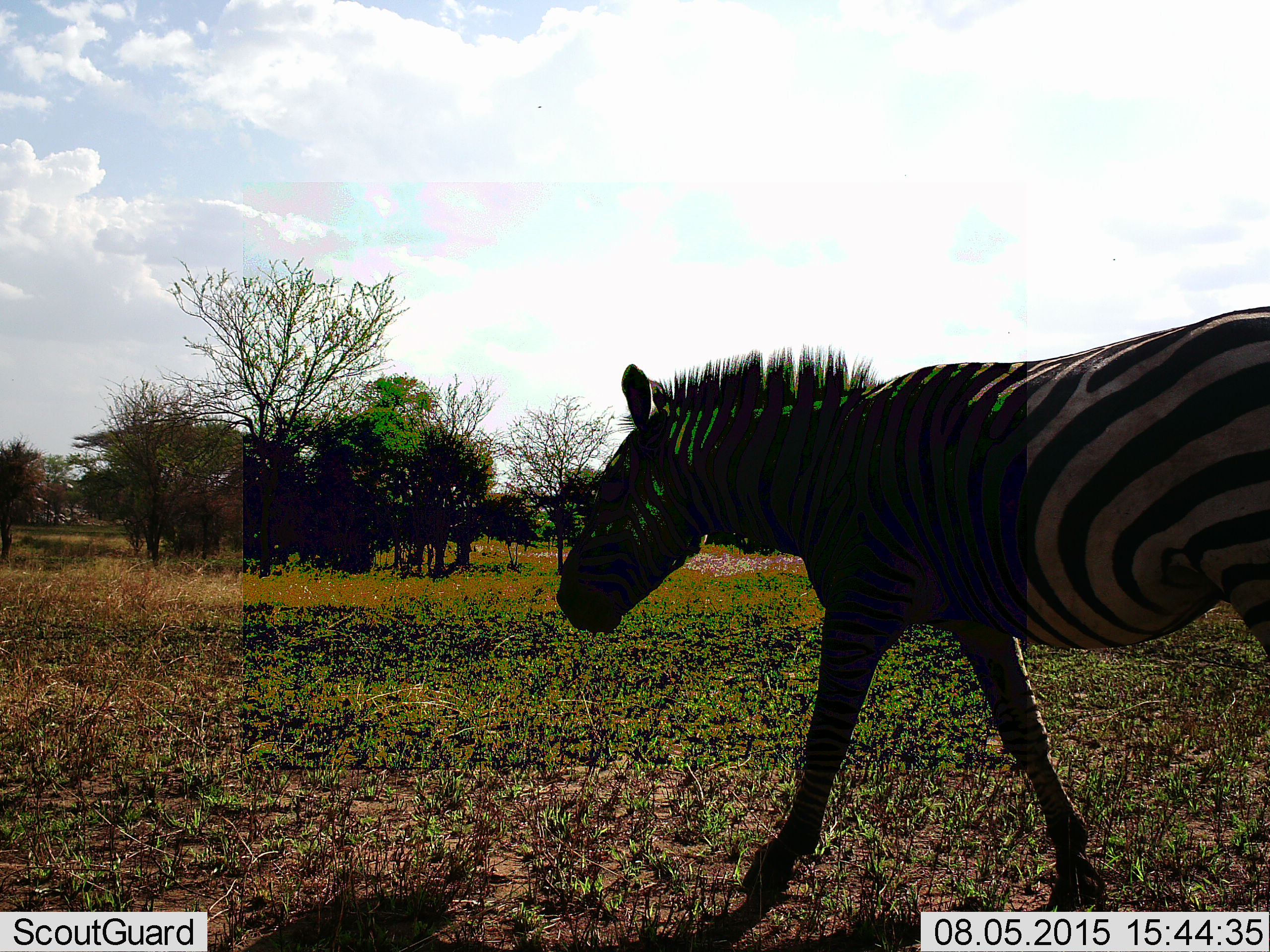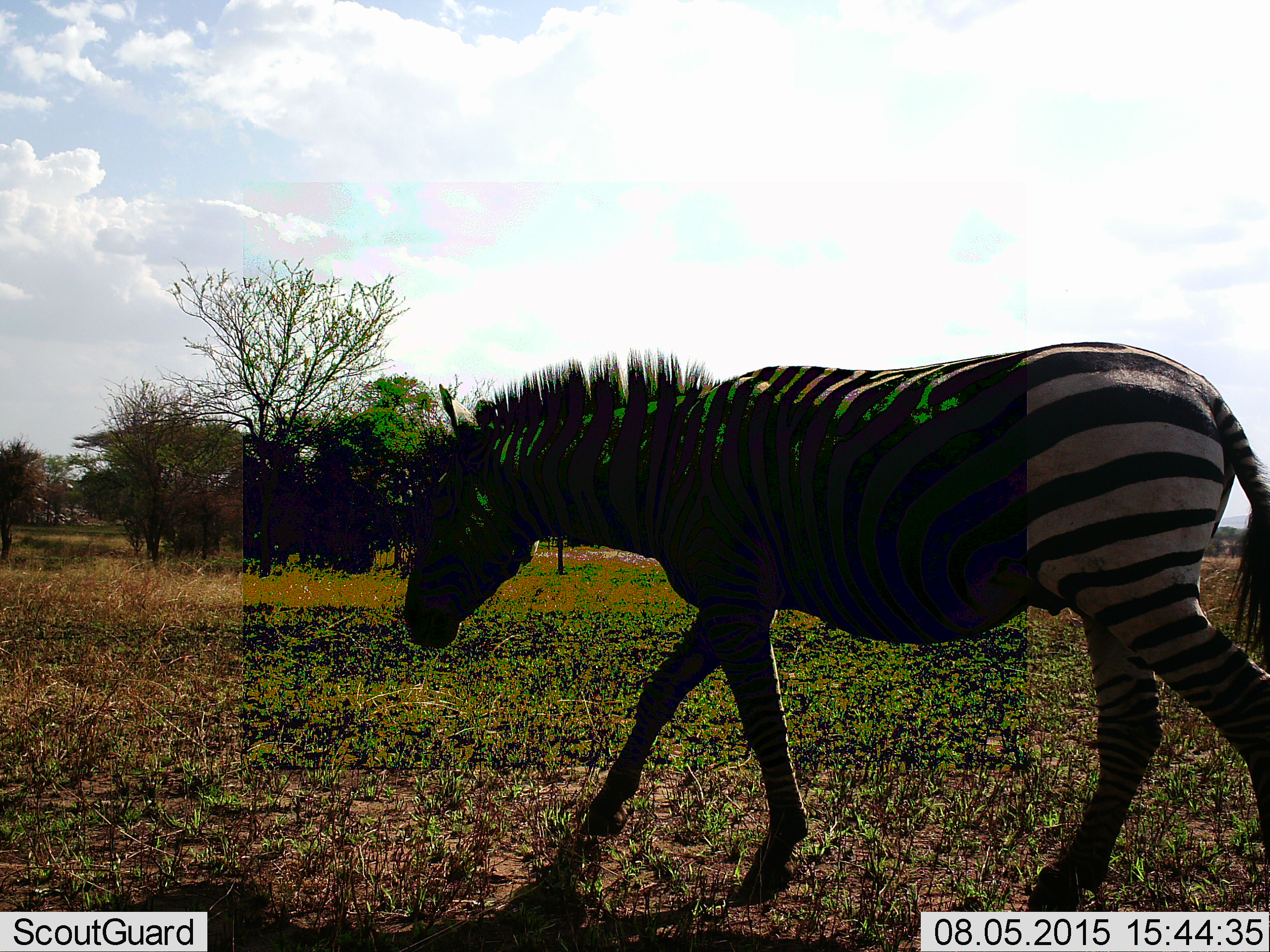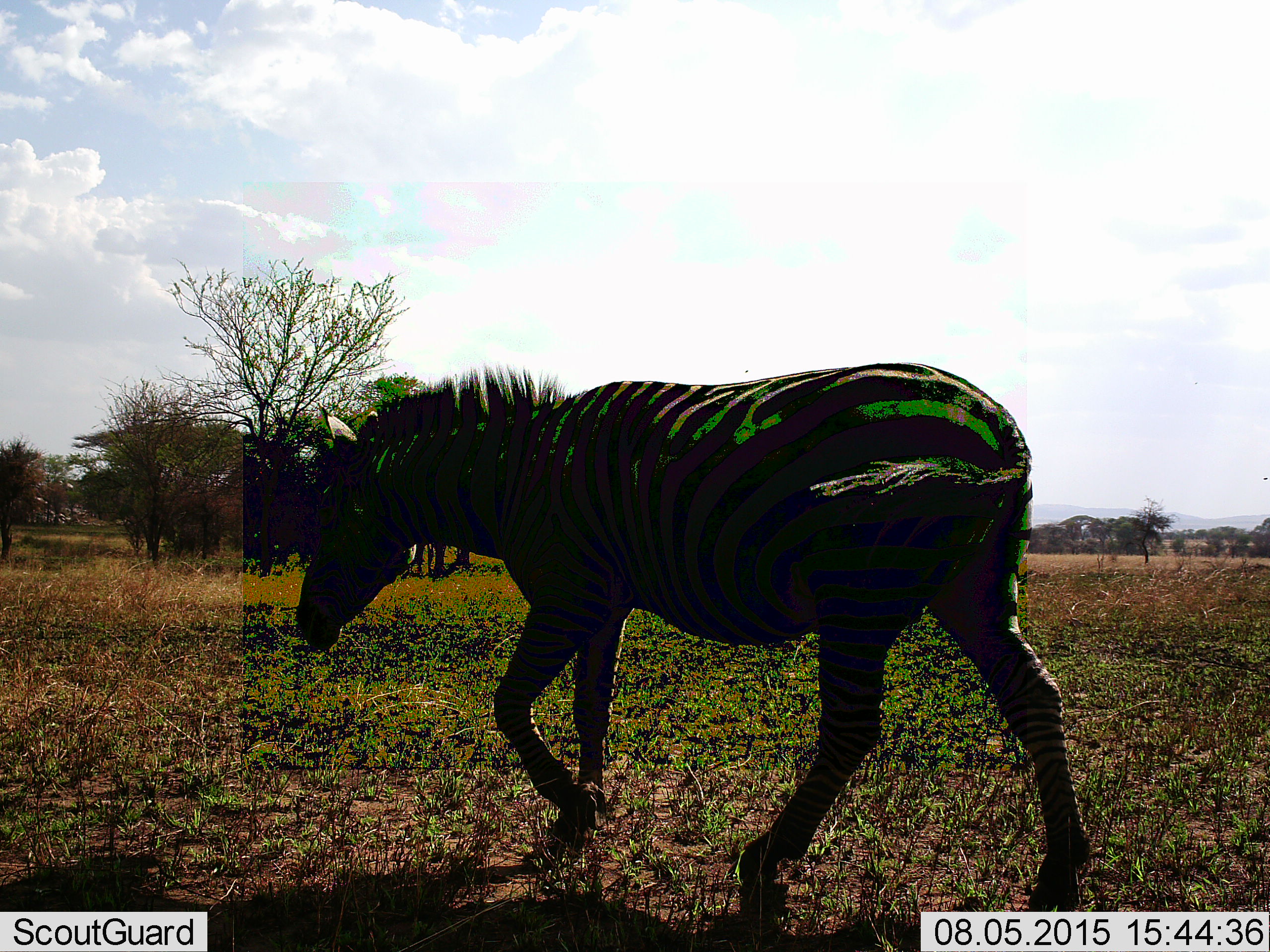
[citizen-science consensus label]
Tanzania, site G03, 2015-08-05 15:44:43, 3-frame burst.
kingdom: Animalia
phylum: Chordata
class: Mammalia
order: Perissodactyla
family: Equidae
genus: Equus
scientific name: Equus quagga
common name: plains zebra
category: zebra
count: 1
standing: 17%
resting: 0%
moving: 83%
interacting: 0%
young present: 0%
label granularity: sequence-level